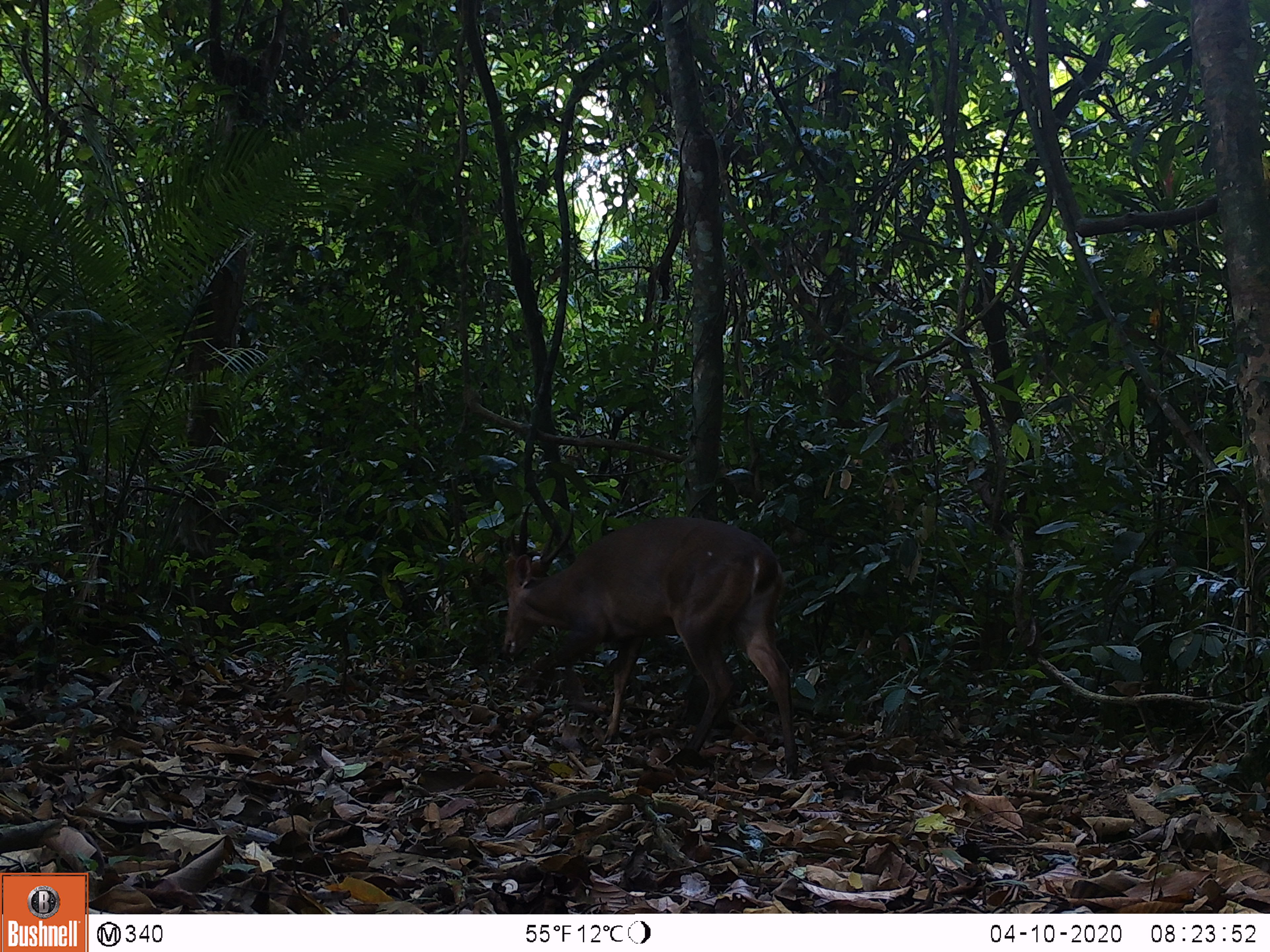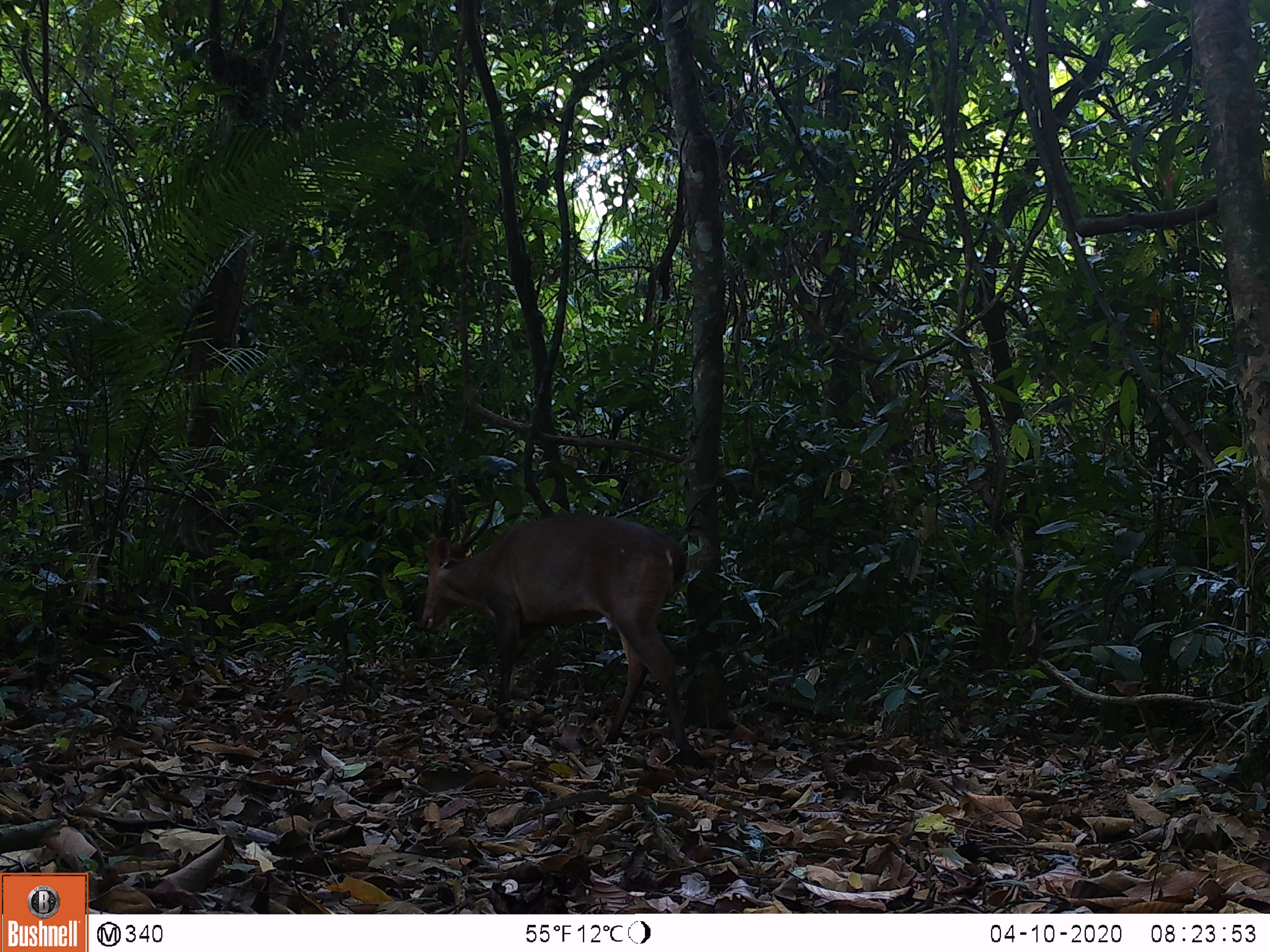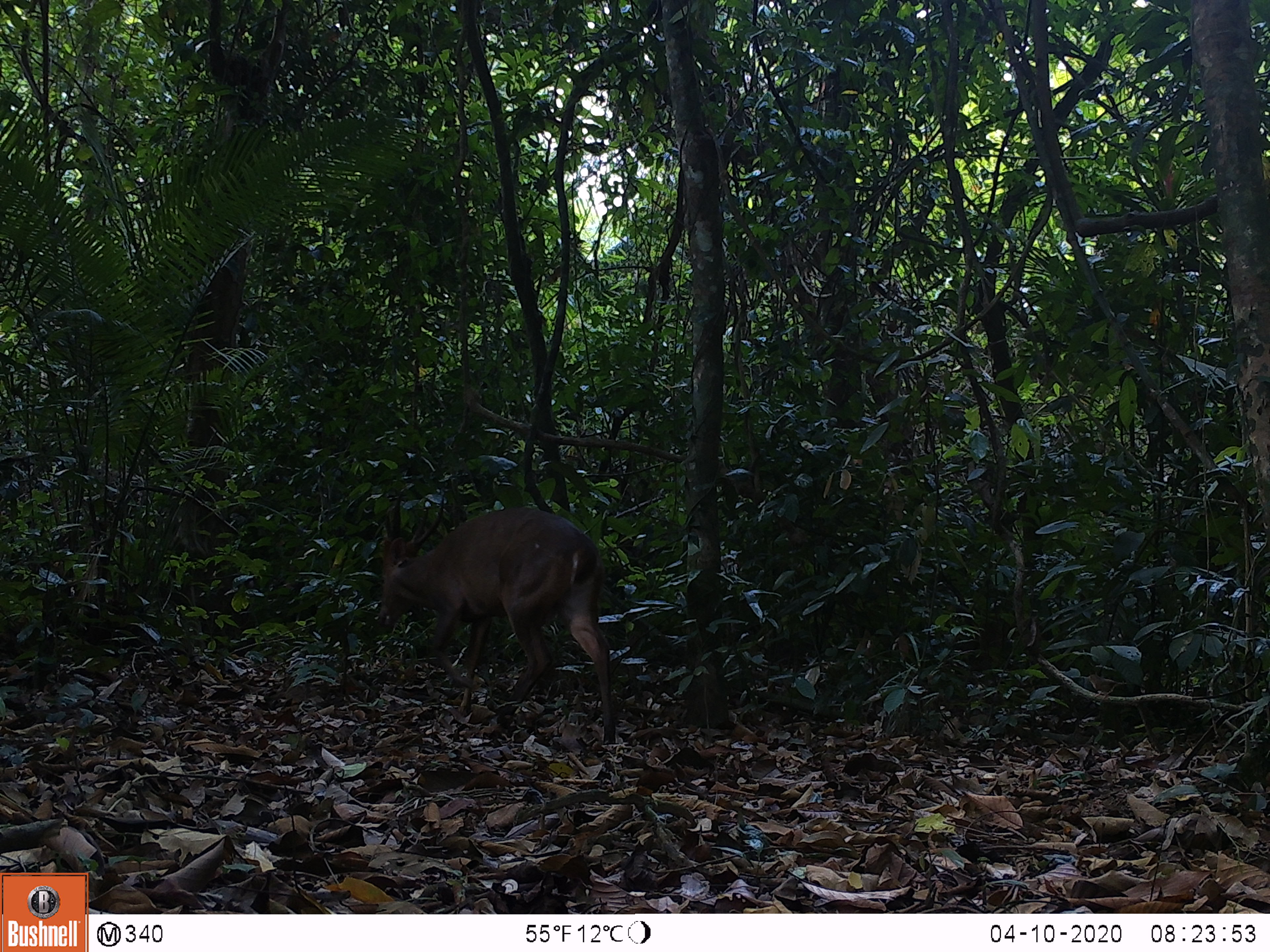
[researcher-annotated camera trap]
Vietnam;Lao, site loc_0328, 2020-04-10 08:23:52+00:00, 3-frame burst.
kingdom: Animalia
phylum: Chordata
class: Mammalia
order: Artiodactyla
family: Cervidae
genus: Muntiacus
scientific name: Muntiacus vuquangensis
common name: large-antlered muntjac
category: large antlered muntjac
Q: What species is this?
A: Large antlered muntjac (large-antlered muntjac) (Muntiacus vuquangensis).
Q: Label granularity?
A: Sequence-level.